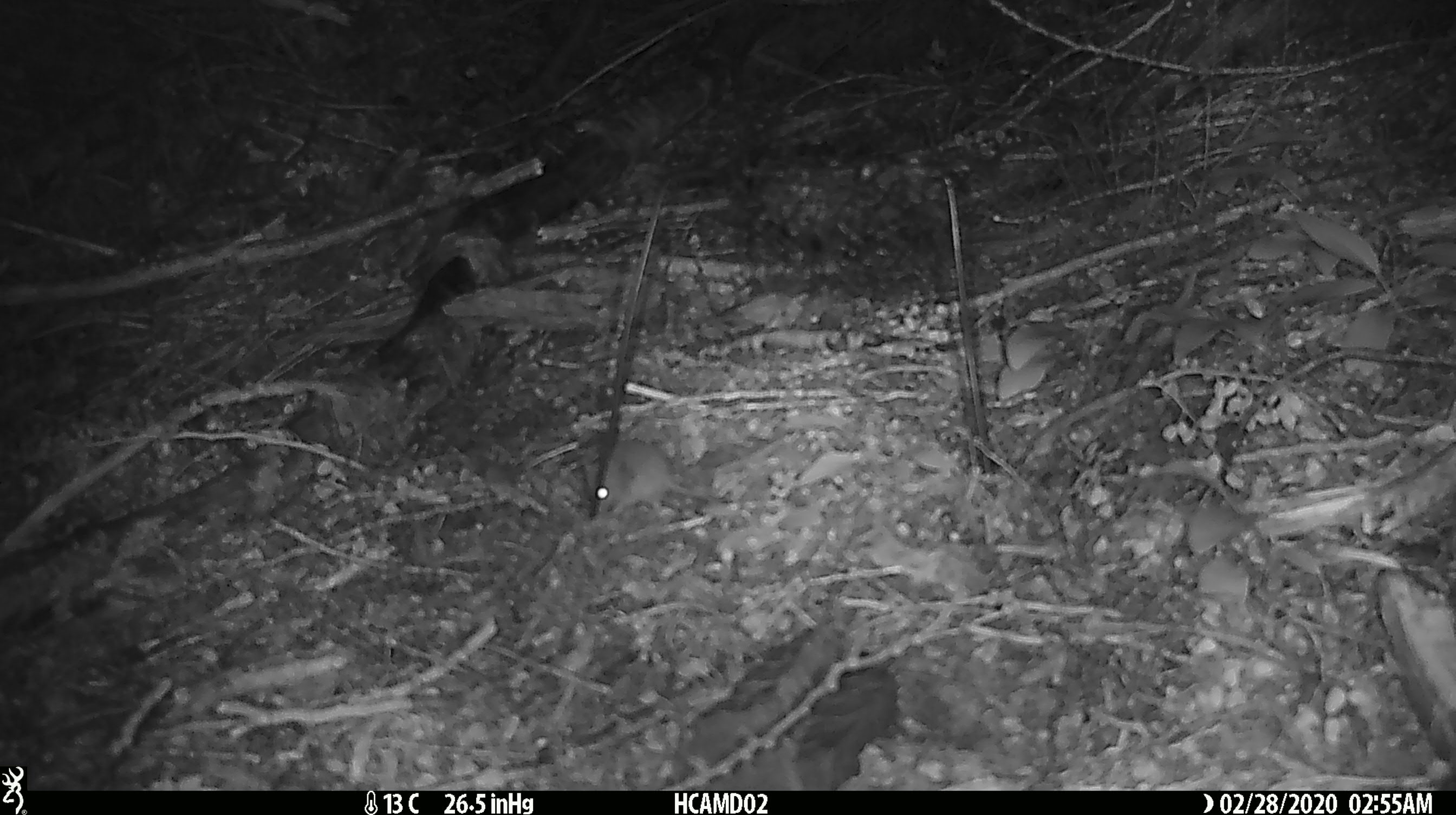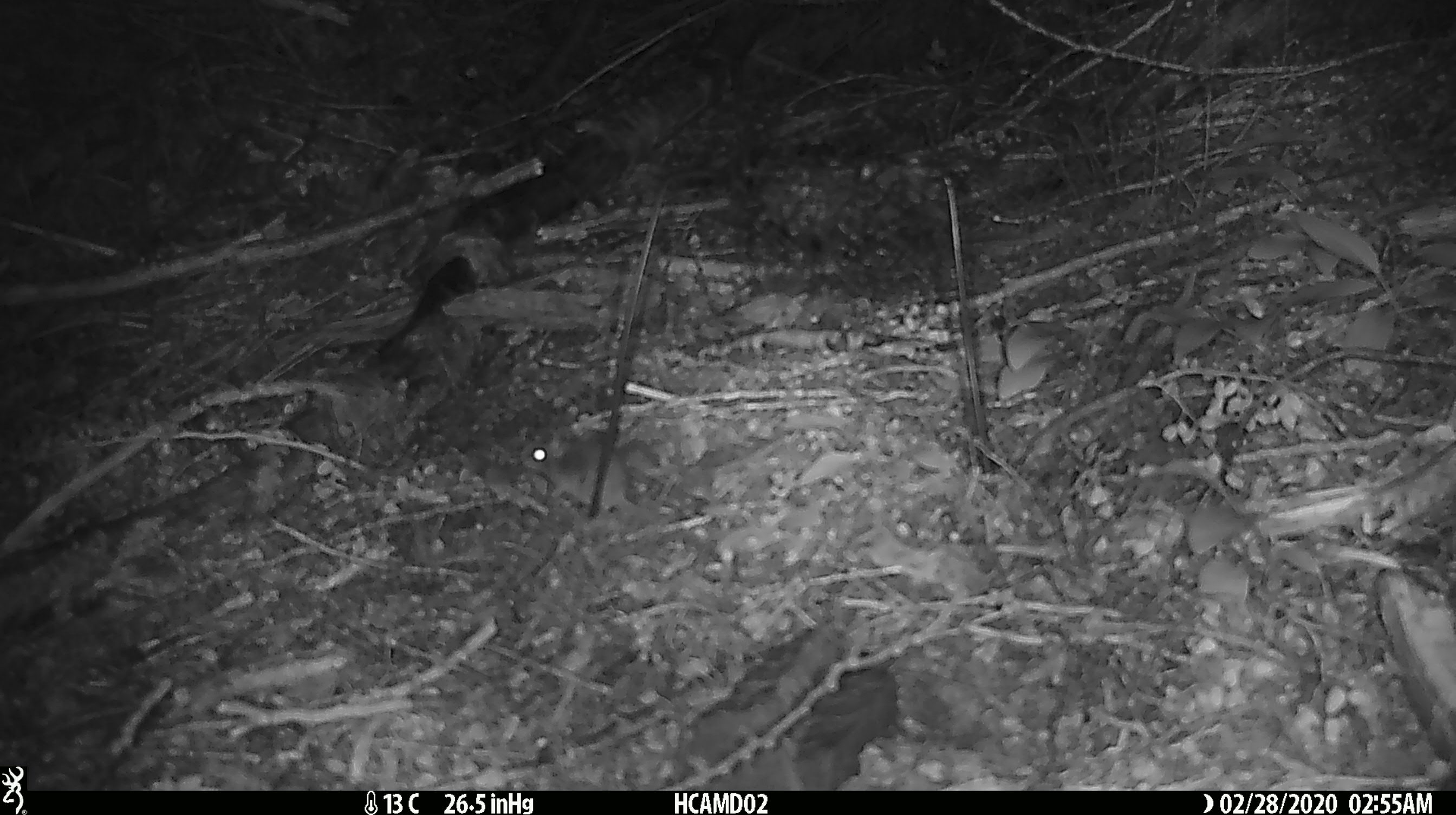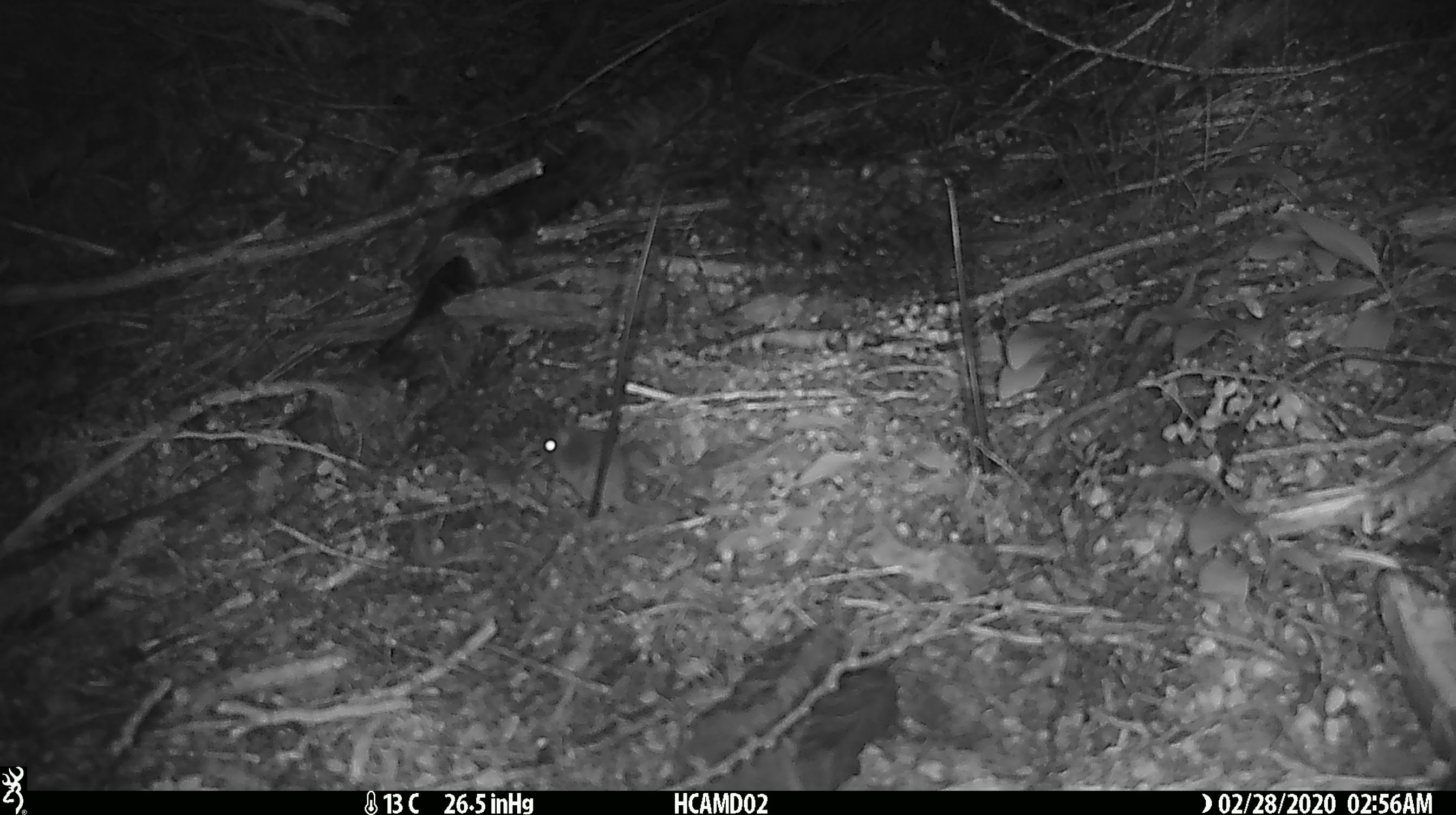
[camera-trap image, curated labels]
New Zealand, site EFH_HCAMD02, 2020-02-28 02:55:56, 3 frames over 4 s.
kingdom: Animalia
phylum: Chordata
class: Mammalia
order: Rodentia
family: Muridae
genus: Mus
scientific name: Mus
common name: mouse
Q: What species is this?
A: Mouse (Mus).